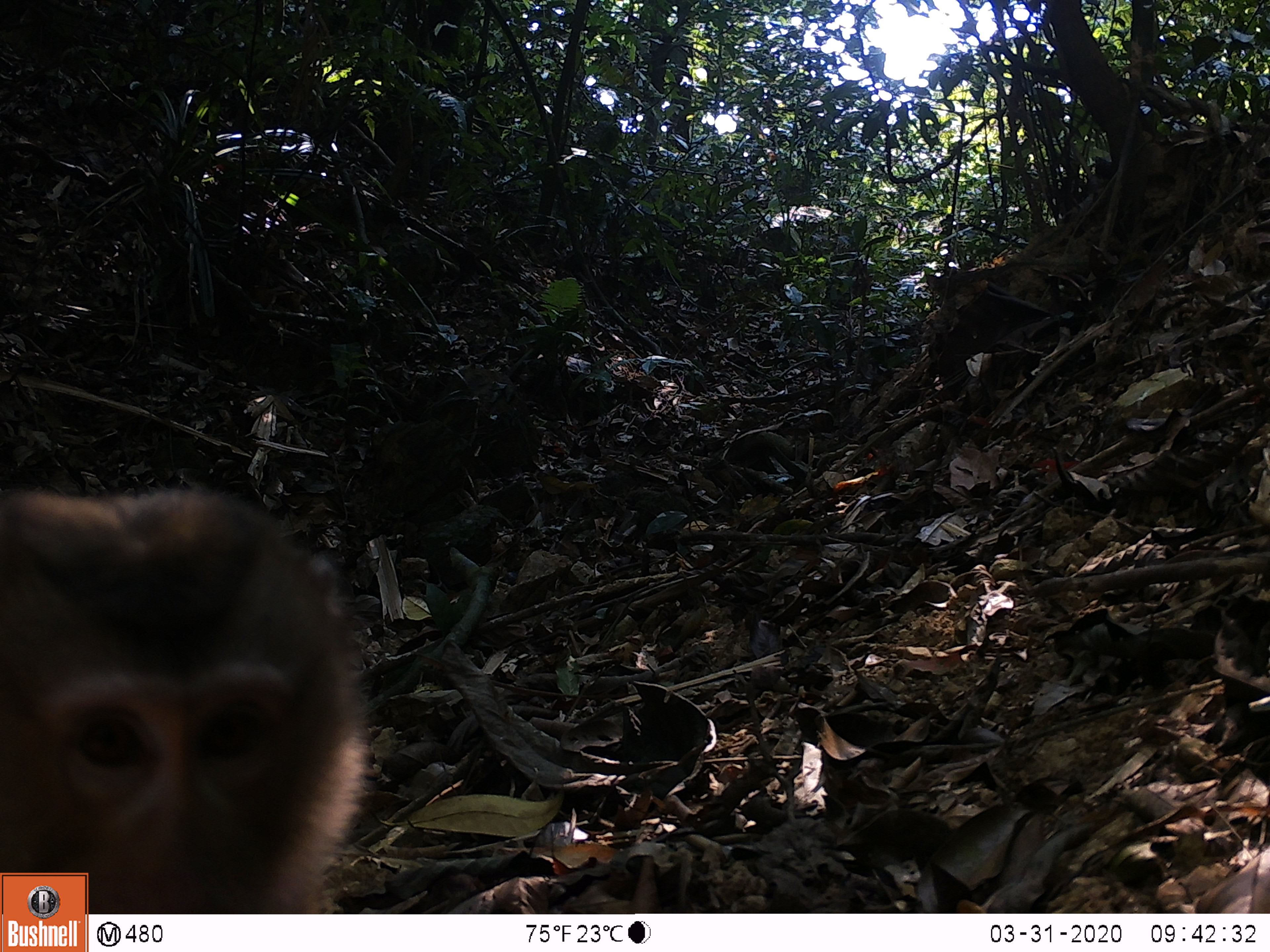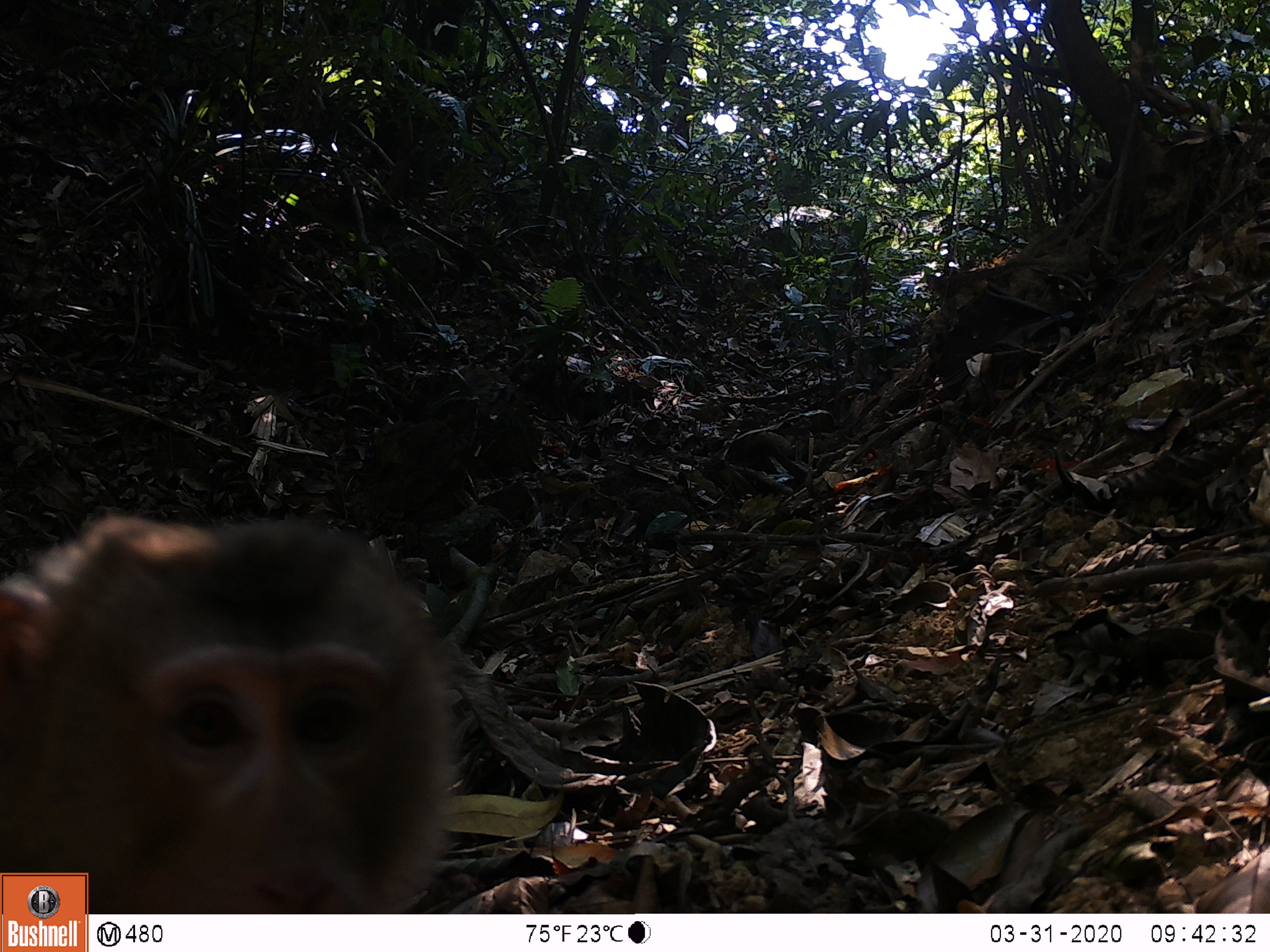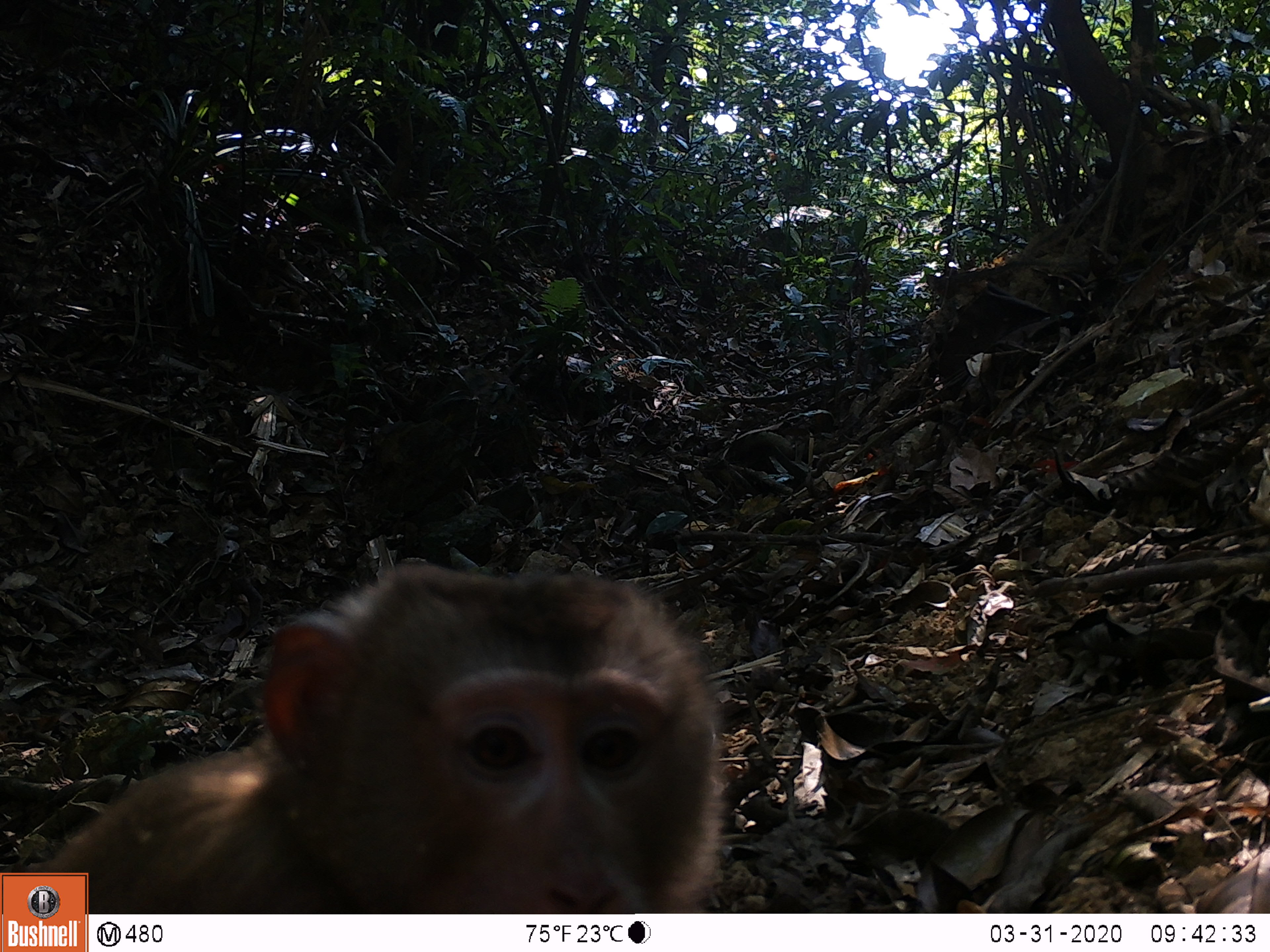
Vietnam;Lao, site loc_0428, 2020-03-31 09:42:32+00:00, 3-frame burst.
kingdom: Animalia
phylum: Chordata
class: Mammalia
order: Primates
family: Cercopithecidae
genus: Macaca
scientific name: Macaca nemestrina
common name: pig-tailed macaque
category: pig tailed macaque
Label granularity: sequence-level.